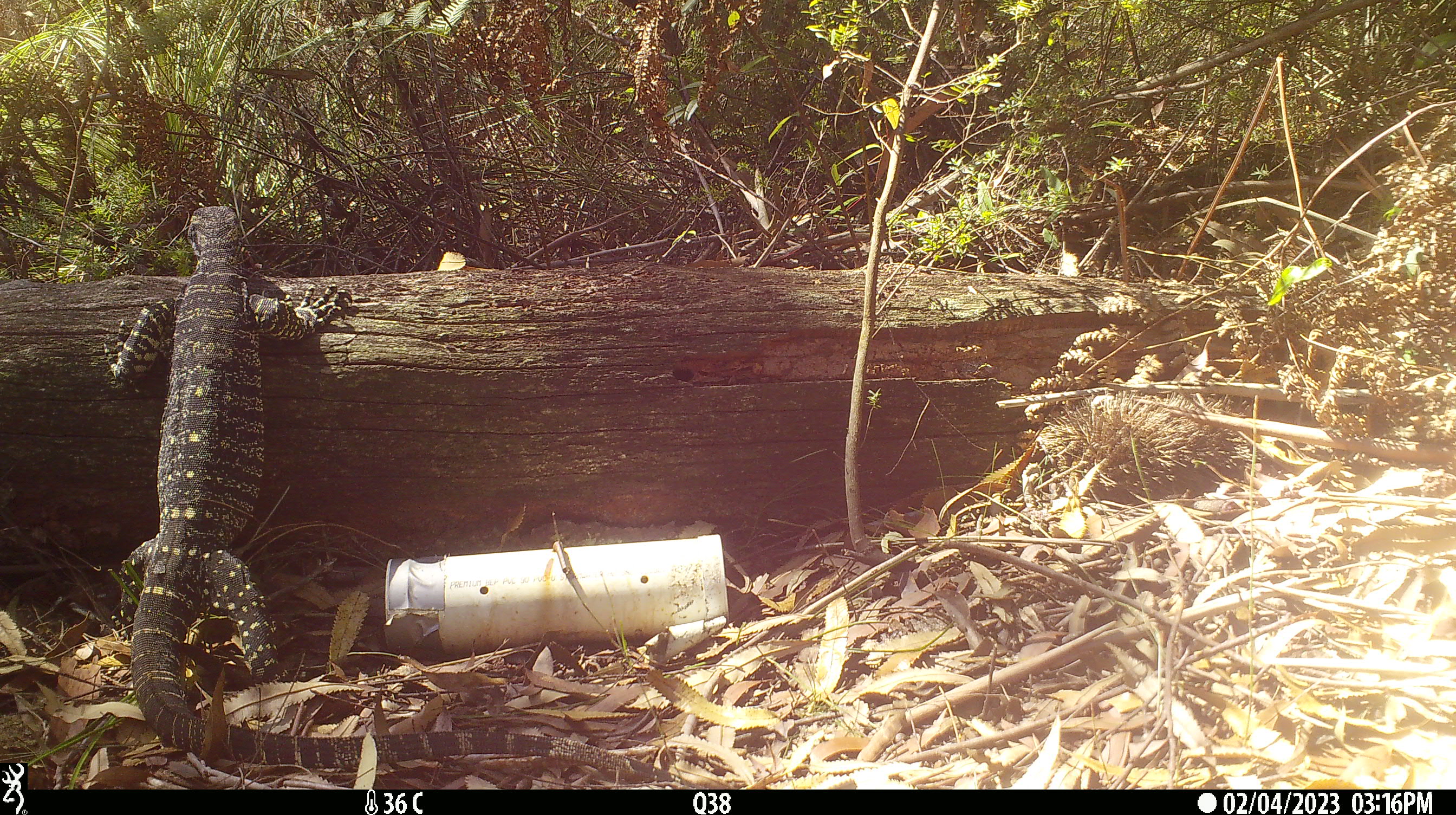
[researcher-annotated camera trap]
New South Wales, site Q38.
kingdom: Animalia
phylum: Chordata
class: Reptilia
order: Squamata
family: Varanidae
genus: Varanus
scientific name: Varanus varius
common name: lace monitor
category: goanna